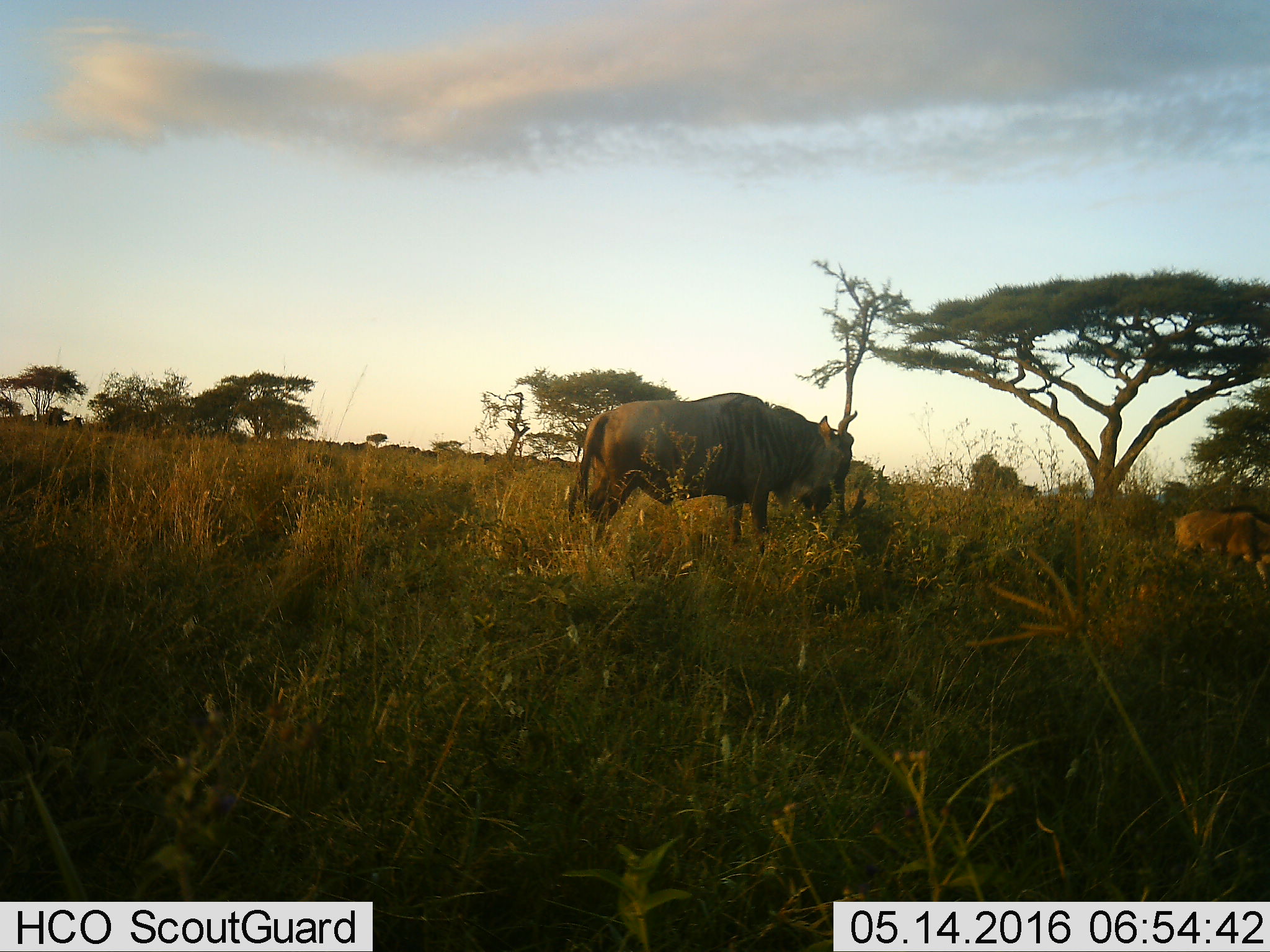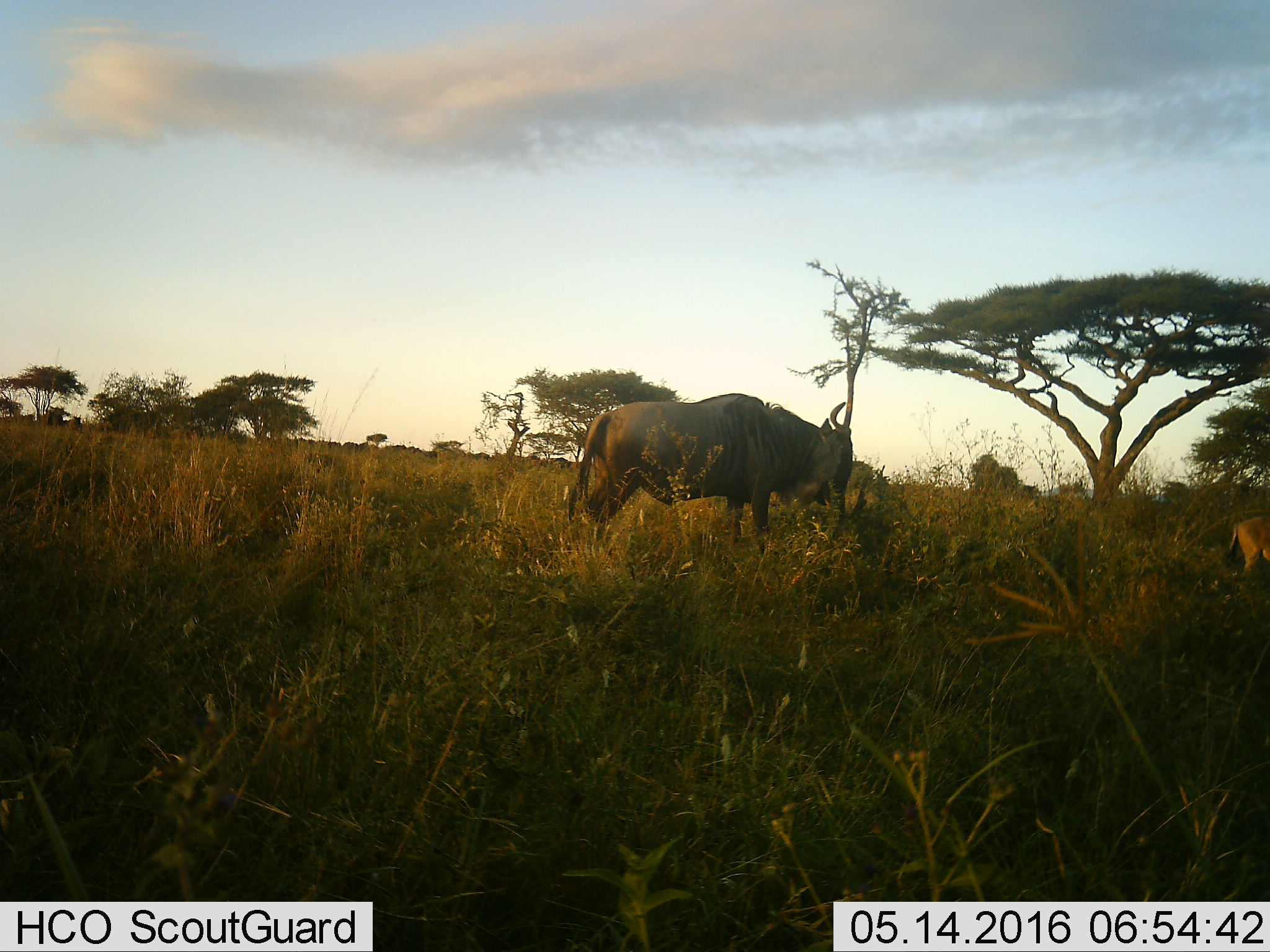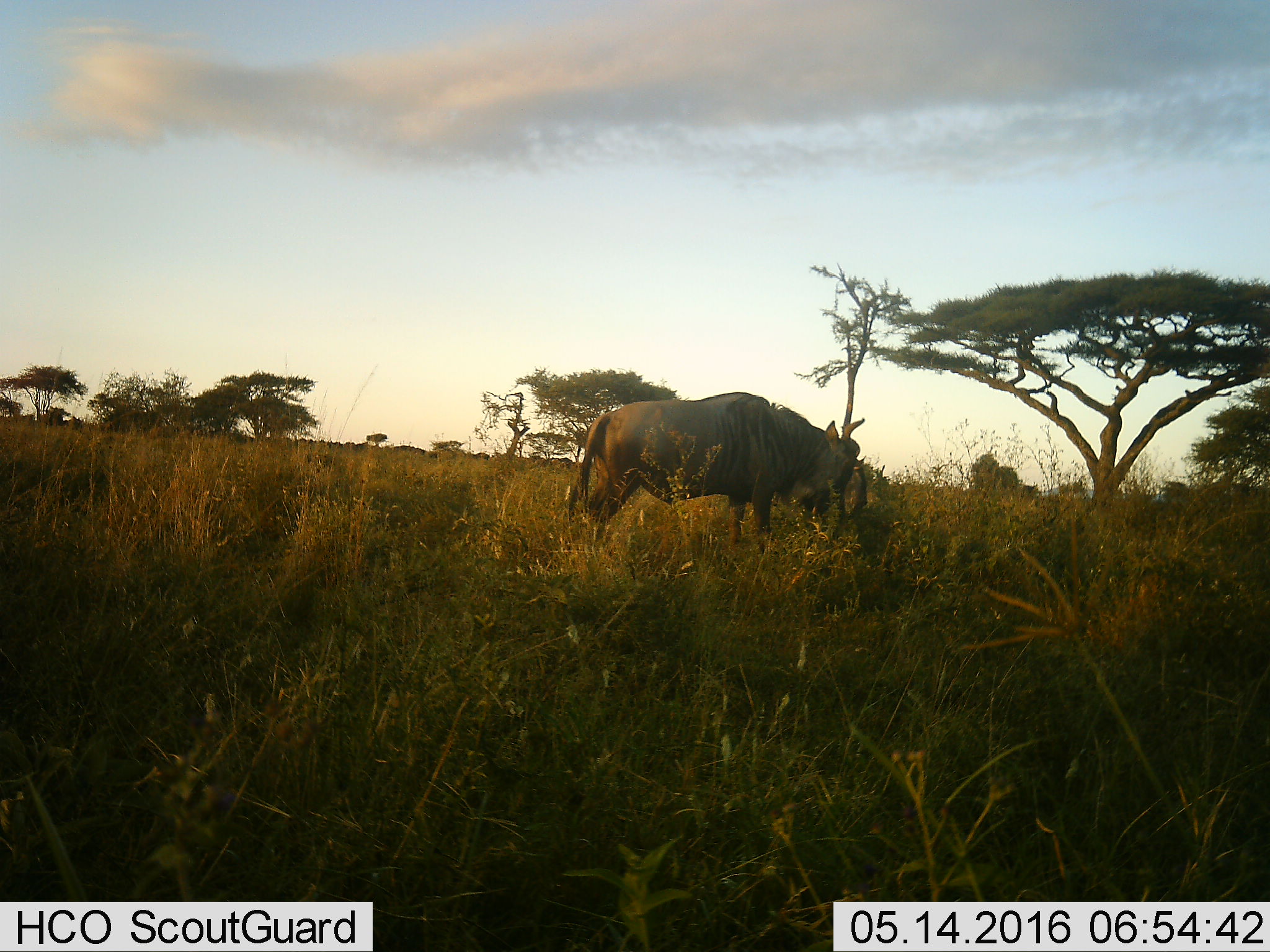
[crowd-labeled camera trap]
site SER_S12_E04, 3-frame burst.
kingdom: Animalia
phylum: Chordata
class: Mammalia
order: Artiodactyla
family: Bovidae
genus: Connochaetes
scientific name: Connochaetes taurinus taurinus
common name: blue wildebeest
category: wildebeestblue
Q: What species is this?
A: Wildebeestblue (blue wildebeest) (Connochaetes taurinus taurinus).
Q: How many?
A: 2.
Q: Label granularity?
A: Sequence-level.